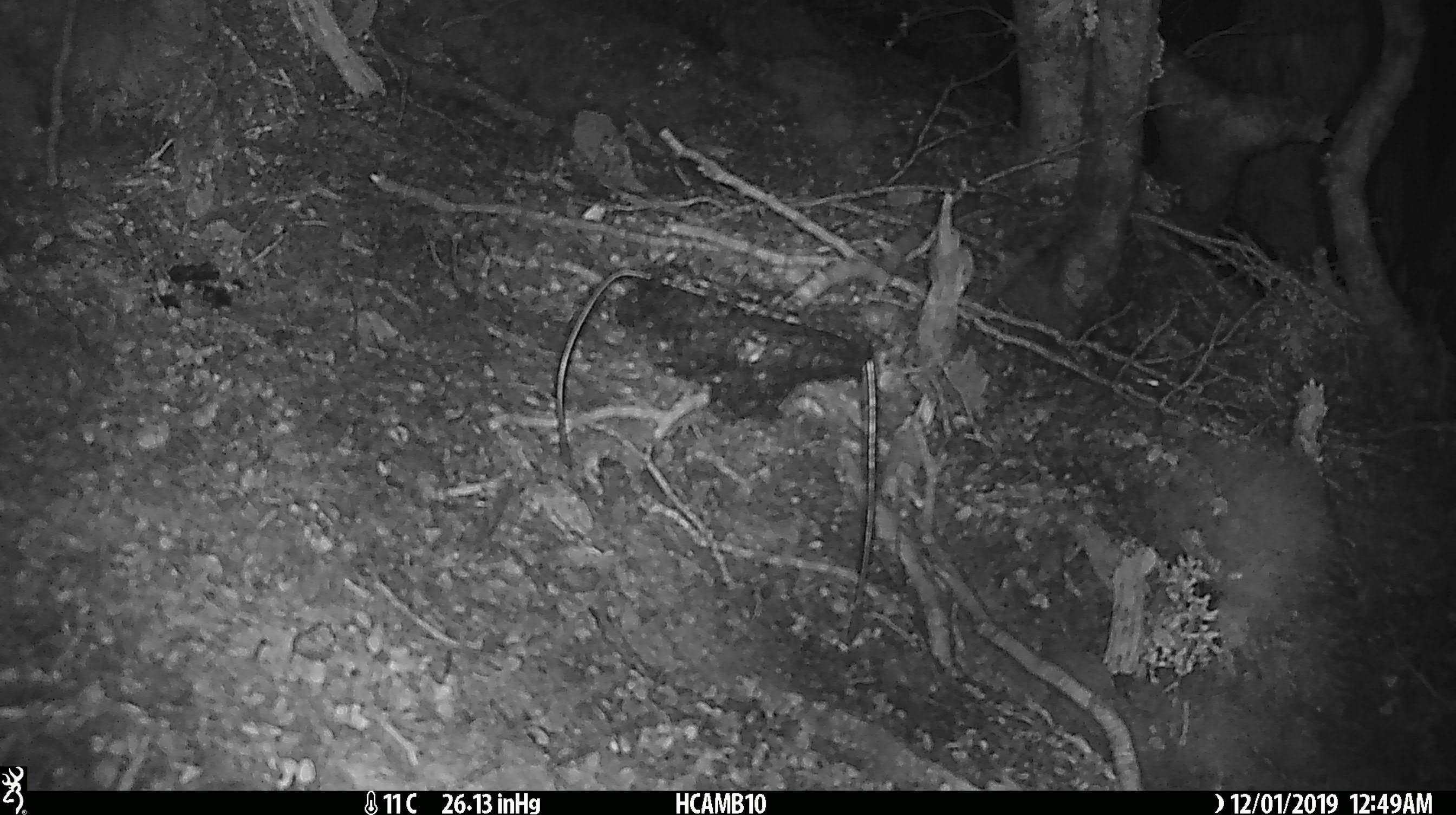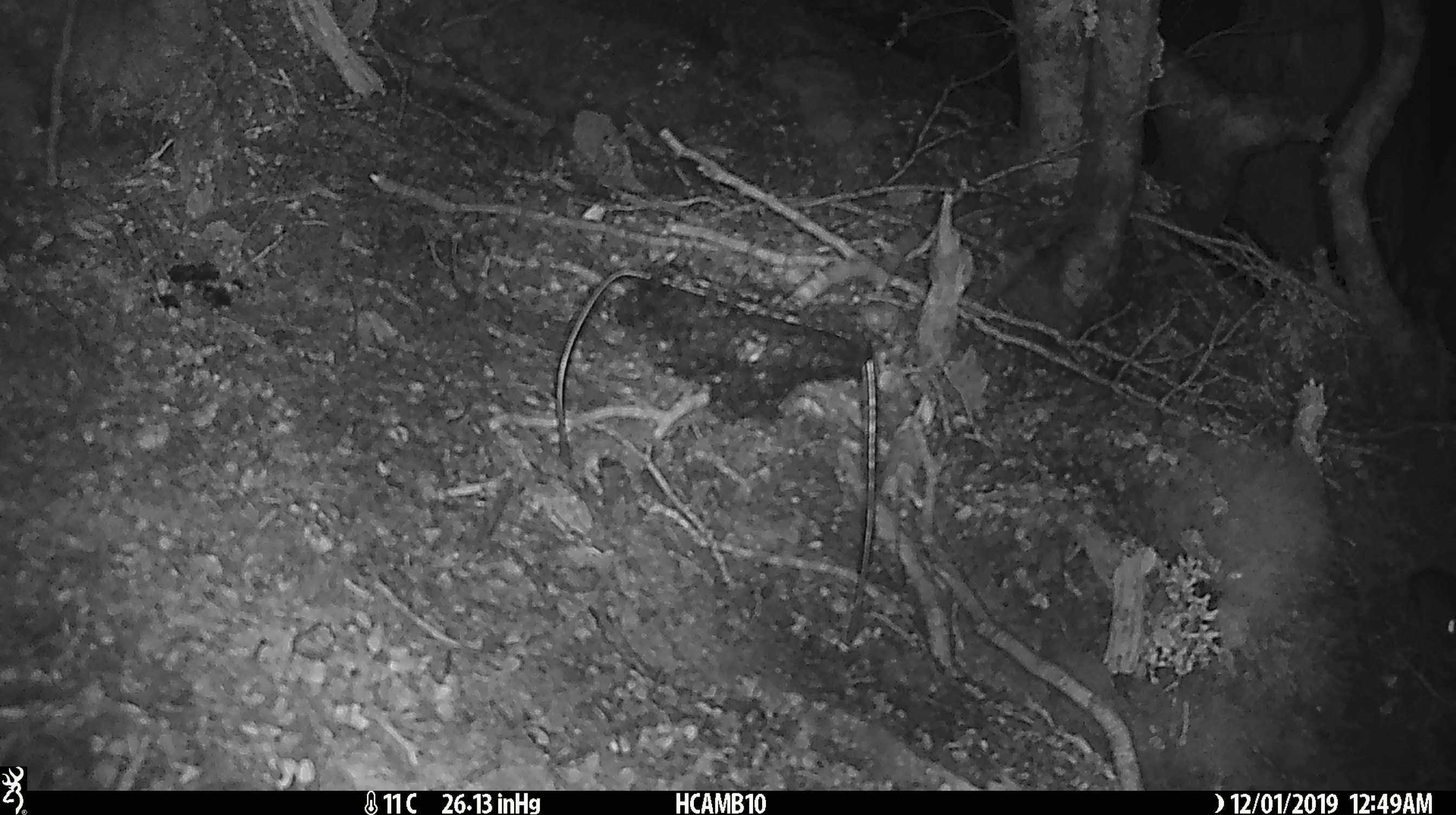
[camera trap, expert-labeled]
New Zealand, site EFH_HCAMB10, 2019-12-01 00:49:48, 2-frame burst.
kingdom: Animalia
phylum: Chordata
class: Mammalia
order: Rodentia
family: Muridae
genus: Mus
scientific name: Mus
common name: mouse